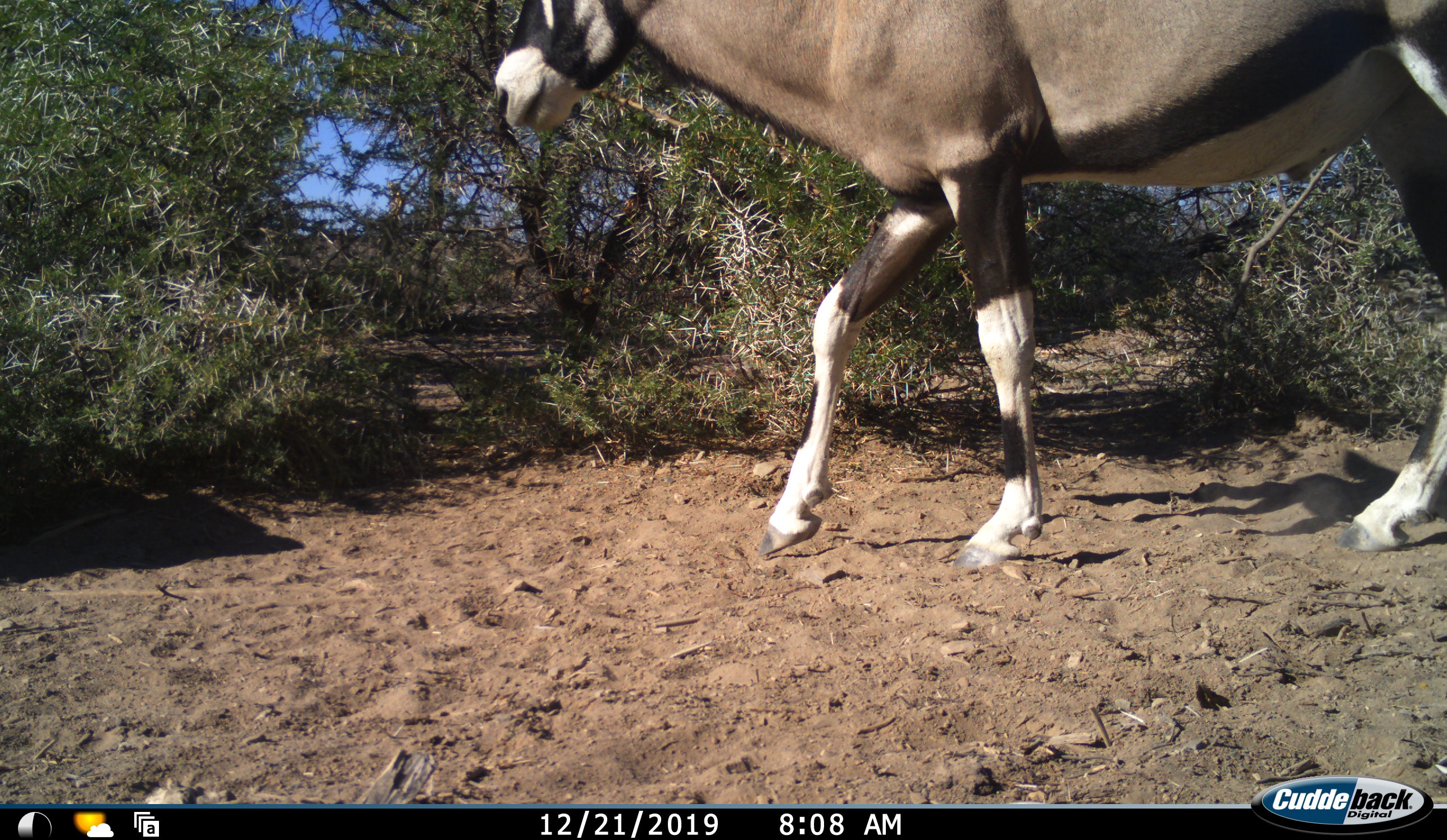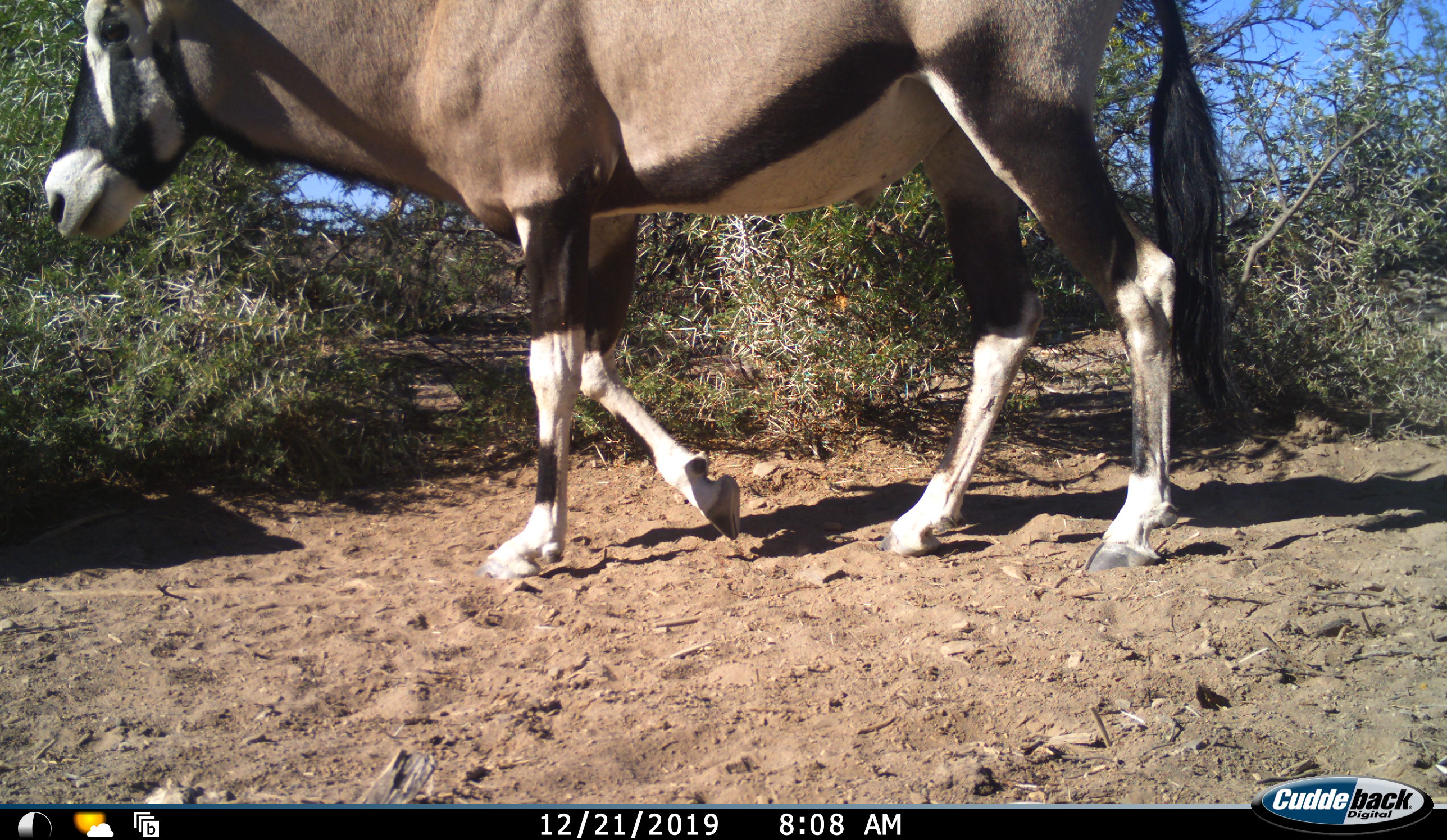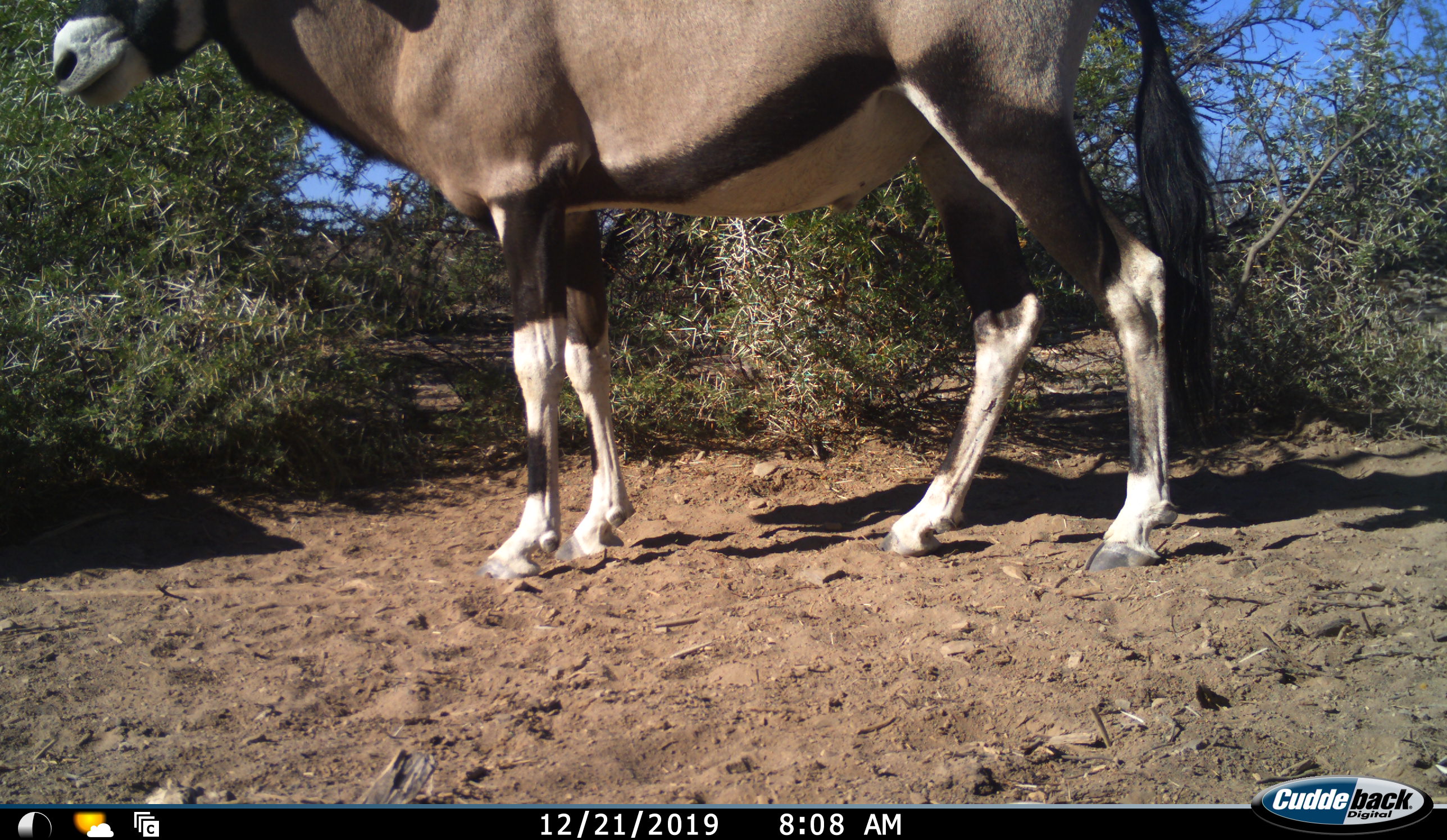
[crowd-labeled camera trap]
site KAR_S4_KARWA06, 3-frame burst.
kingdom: Animalia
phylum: Chordata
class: Mammalia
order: Artiodactyla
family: Bovidae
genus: Oryx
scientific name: Oryx gazella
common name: gemsbok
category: oryx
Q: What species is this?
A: Oryx (gemsbok) (Oryx gazella).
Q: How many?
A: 1.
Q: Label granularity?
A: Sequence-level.